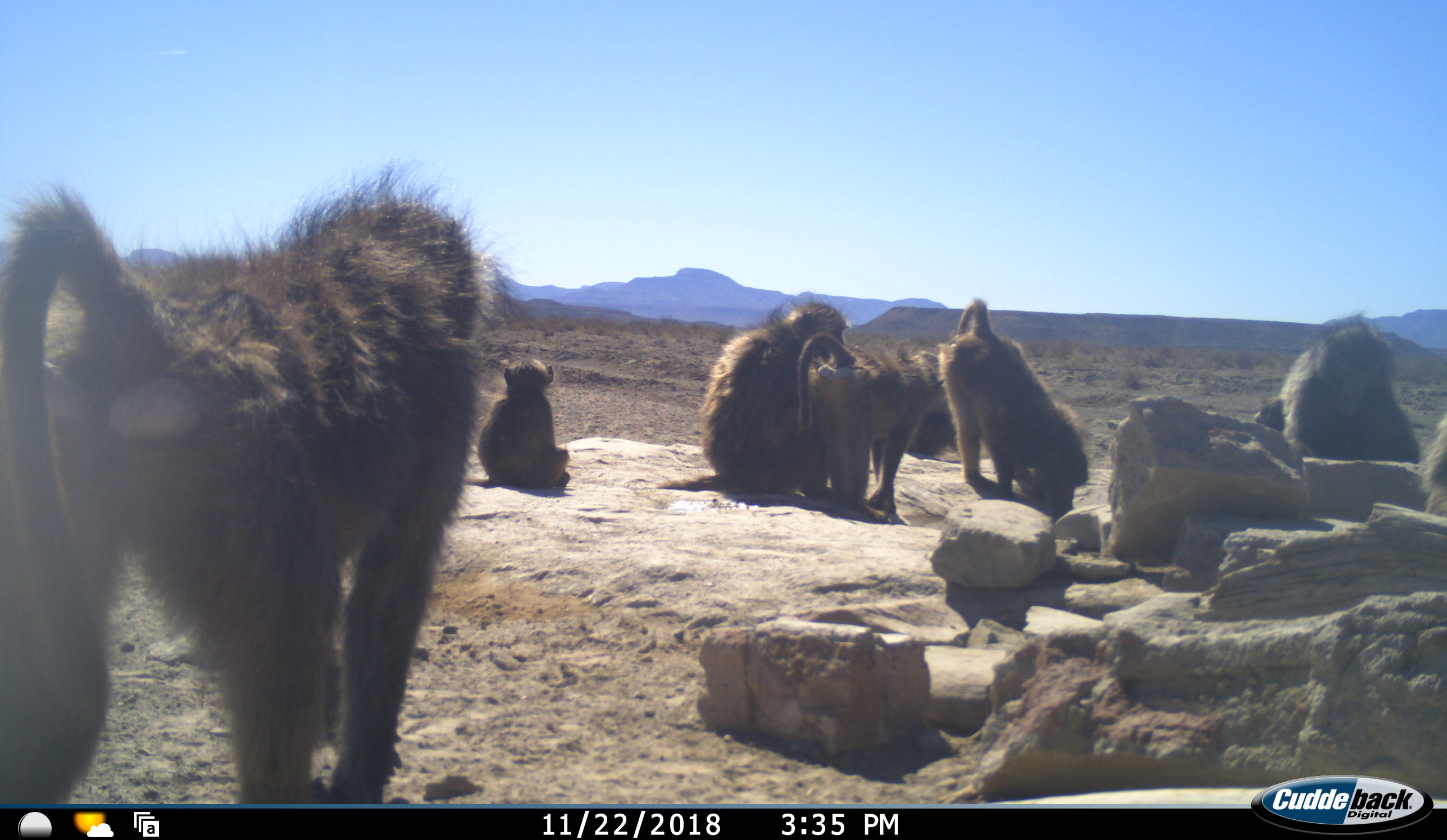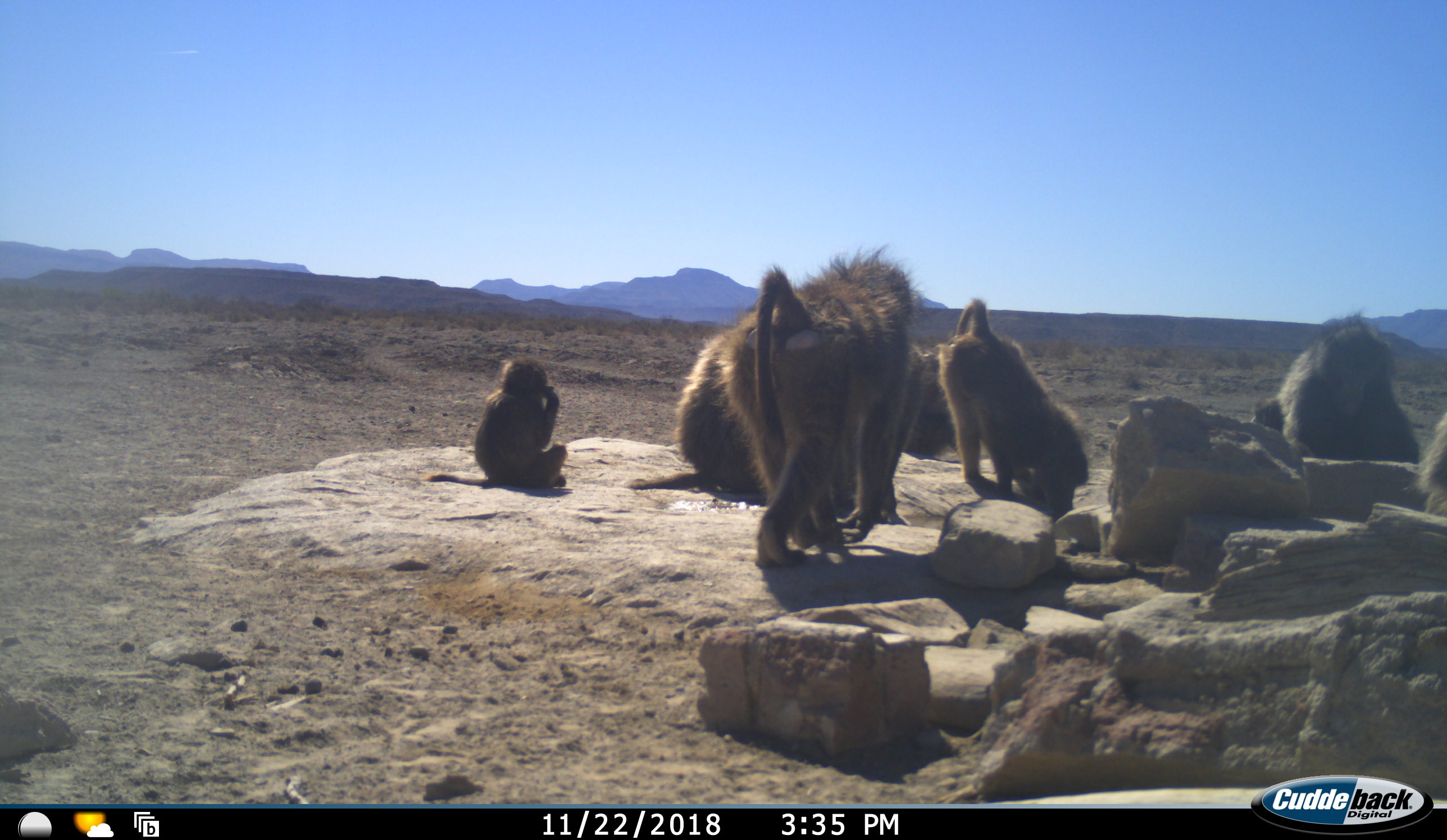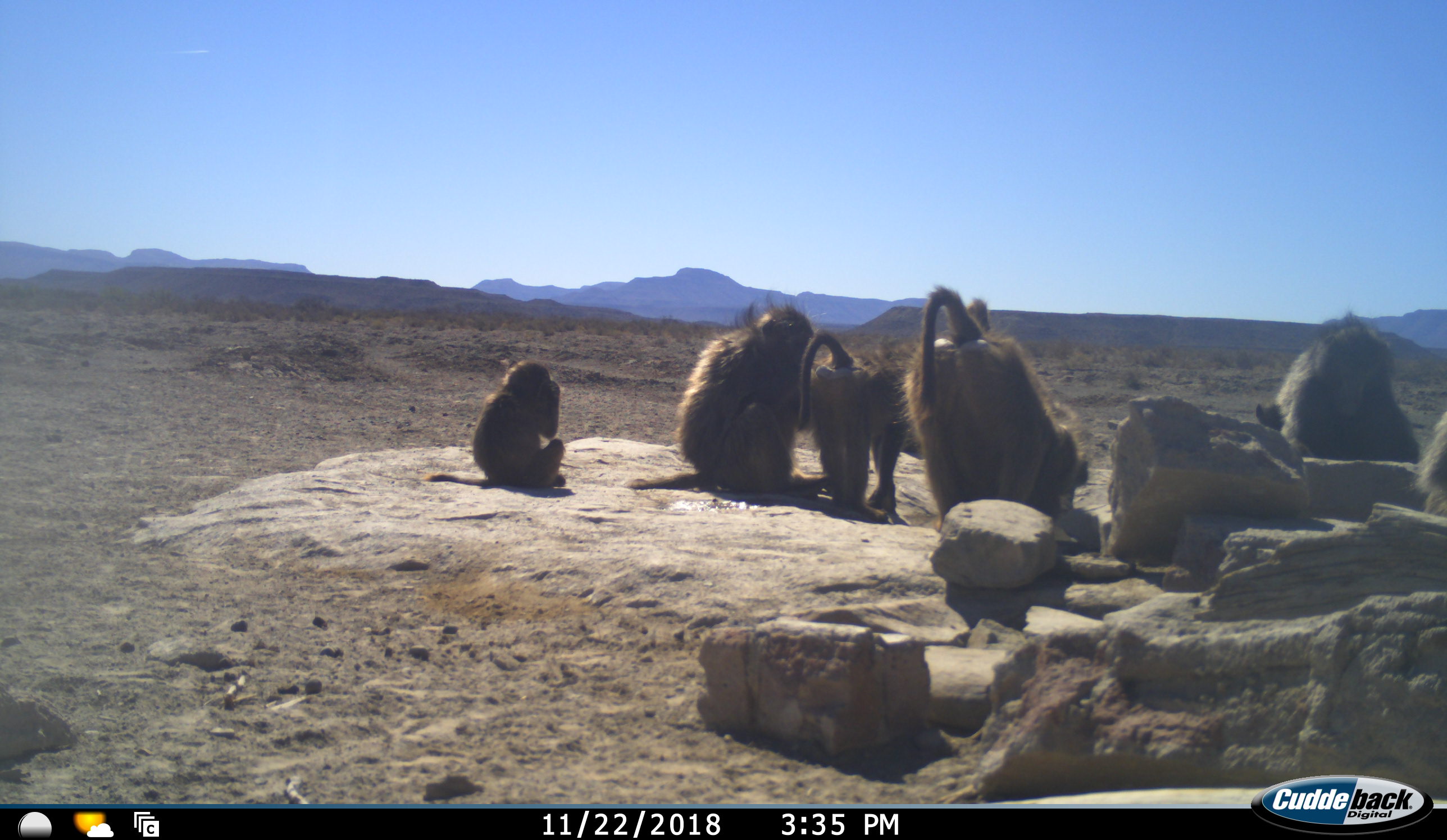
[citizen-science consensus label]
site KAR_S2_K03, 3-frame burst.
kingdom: Animalia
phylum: Chordata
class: Mammalia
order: Primates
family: Cercopithecidae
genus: Papio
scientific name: Papio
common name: baboon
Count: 9.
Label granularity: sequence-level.